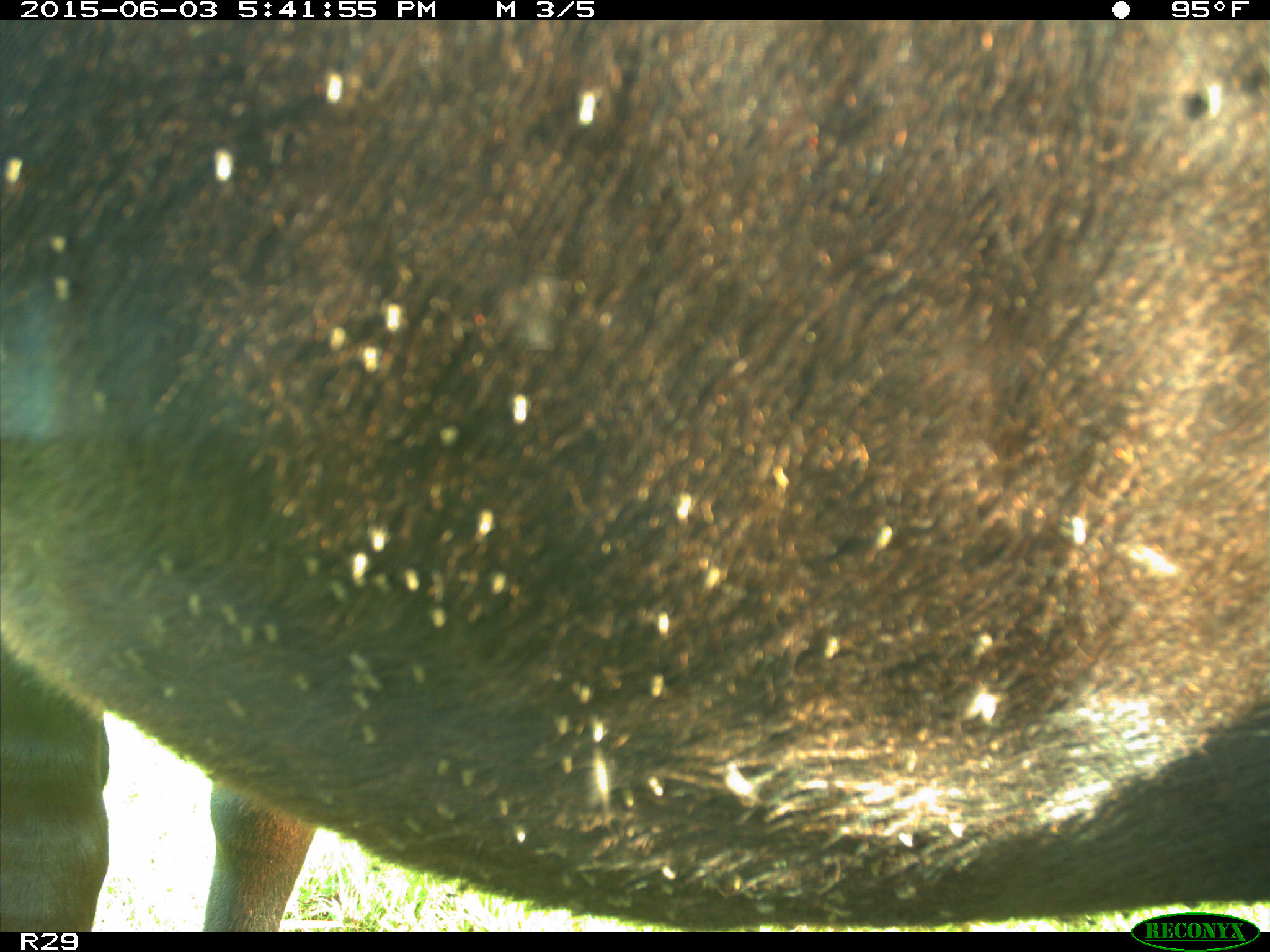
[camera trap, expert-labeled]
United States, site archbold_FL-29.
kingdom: Animalia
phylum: Chordata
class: Mammalia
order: Artiodactyla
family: Bovidae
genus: Bos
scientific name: Bos taurus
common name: domestic cow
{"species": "Bos taurus (domestic cow)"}